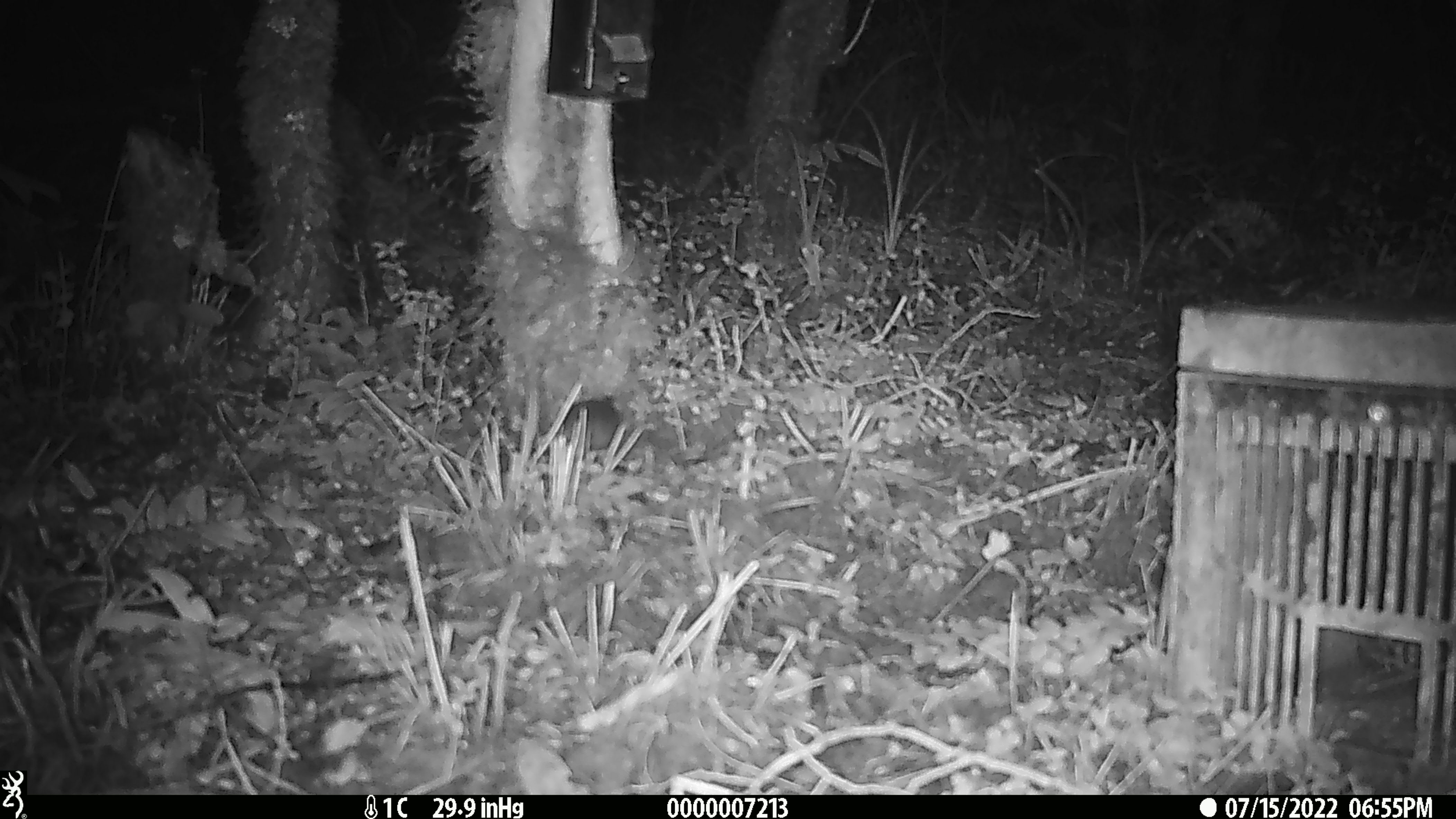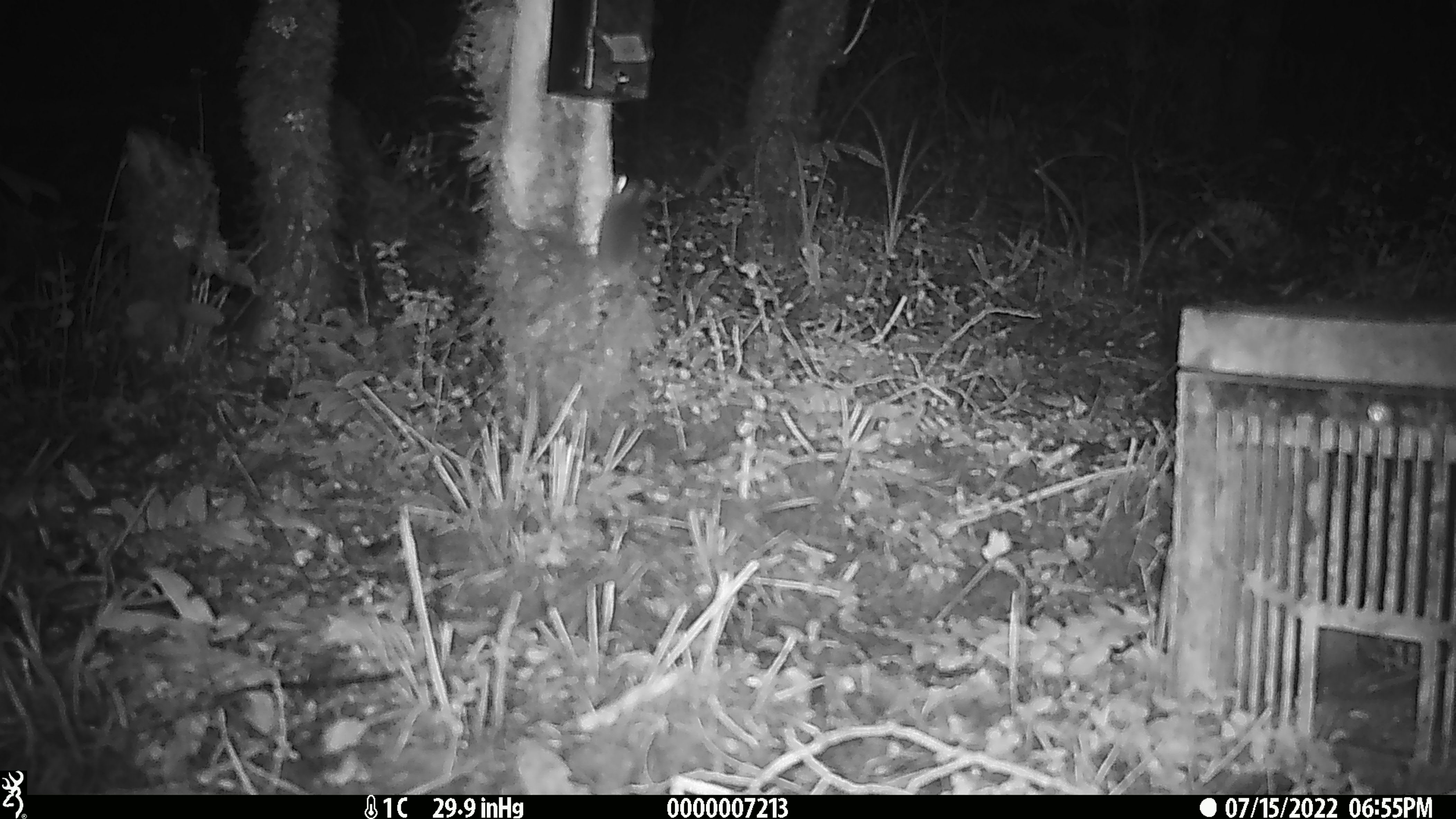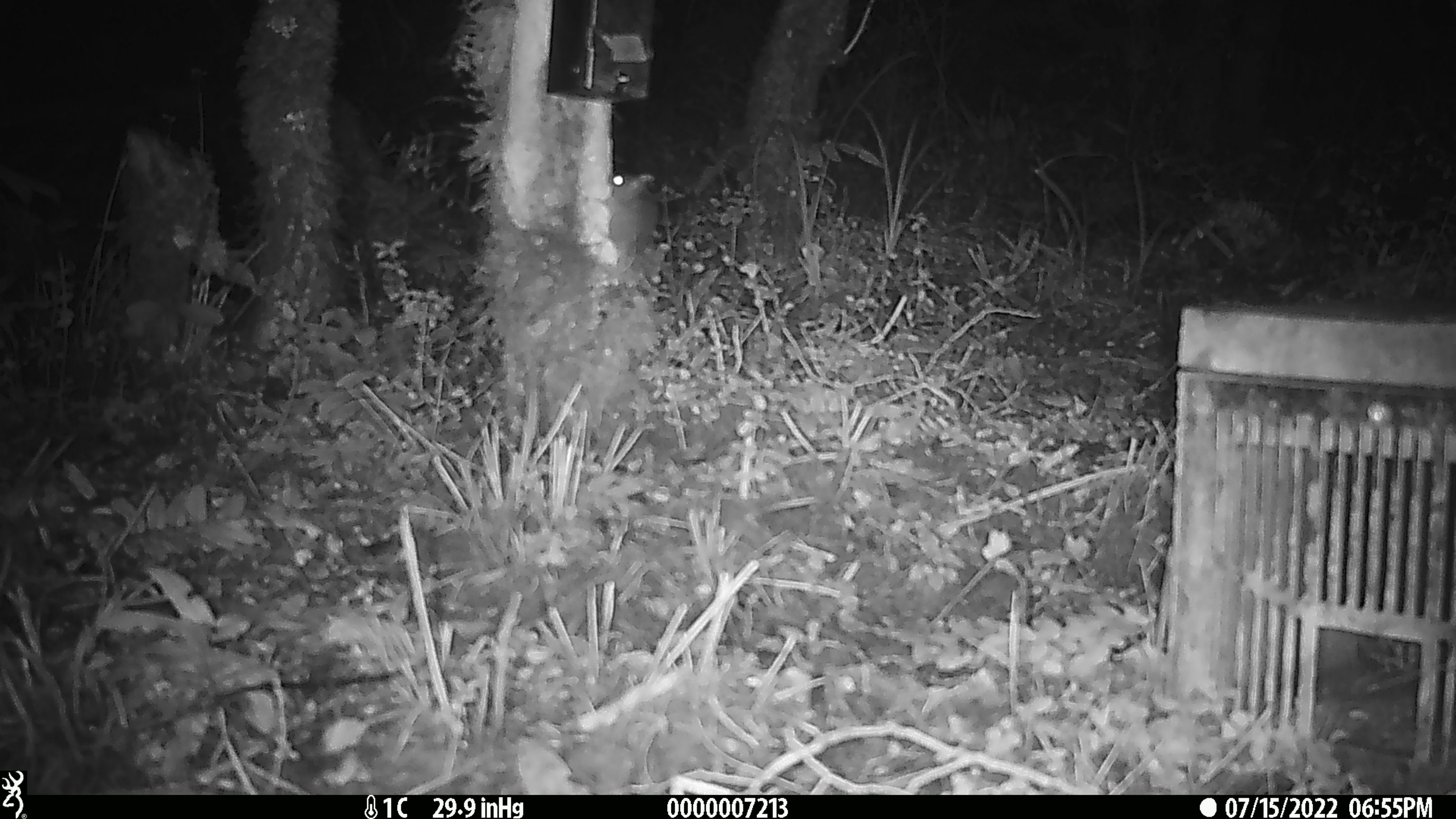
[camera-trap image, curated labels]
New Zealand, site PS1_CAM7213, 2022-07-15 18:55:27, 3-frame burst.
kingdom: Animalia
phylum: Chordata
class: Mammalia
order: Rodentia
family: Muridae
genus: Mus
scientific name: Mus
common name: mouse